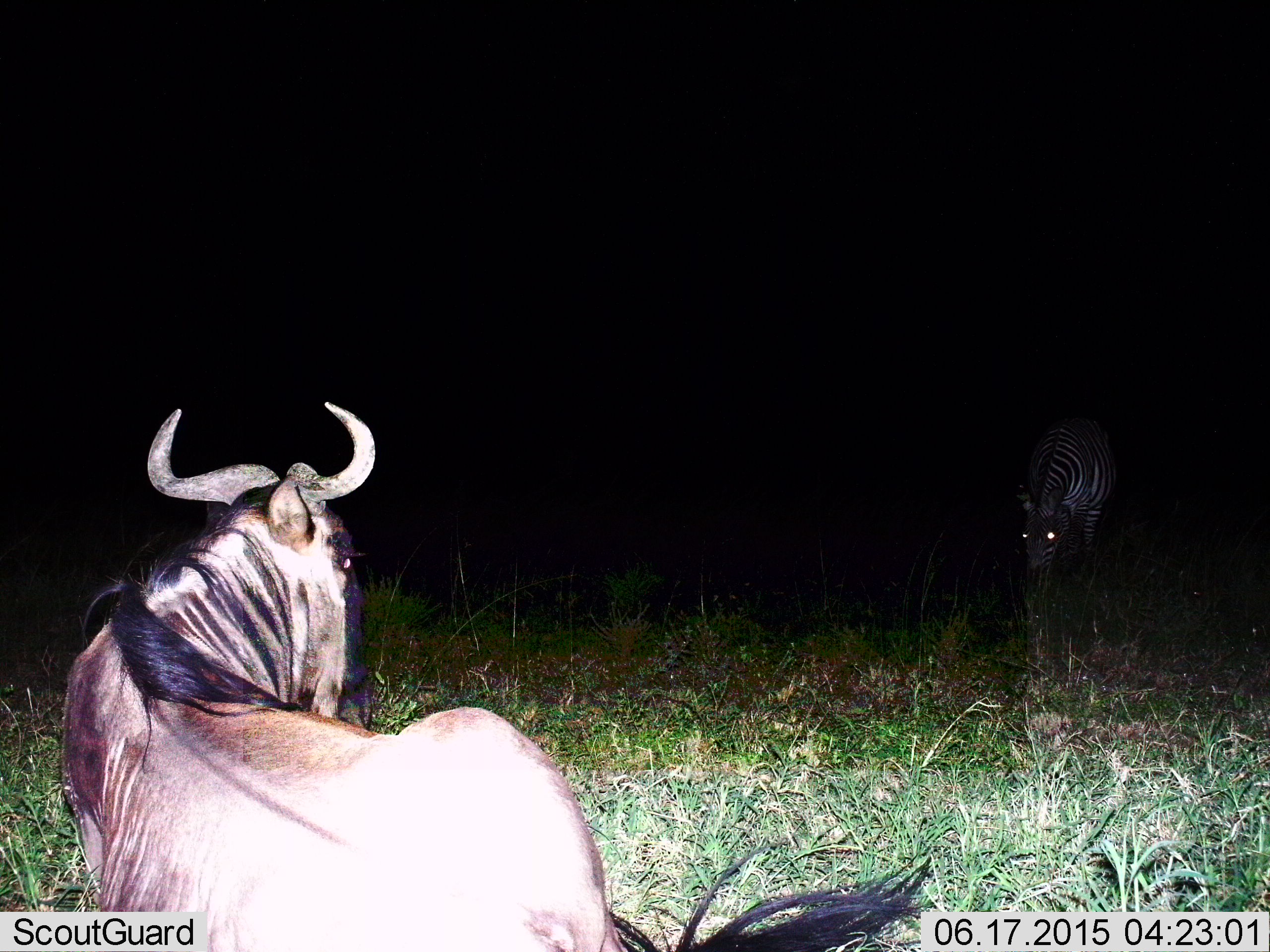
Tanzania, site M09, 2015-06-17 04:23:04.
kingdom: Animalia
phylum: Chordata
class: Mammalia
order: Artiodactyla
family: Bovidae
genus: Connochaetes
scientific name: Connochaetes taurinus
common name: blue wildebeest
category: wildebeest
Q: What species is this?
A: Wildebeest (blue wildebeest) (Connochaetes taurinus).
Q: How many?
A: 1.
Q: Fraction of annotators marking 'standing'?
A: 21%.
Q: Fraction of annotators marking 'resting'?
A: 86%.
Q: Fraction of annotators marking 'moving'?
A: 0%.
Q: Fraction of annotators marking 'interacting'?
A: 7%.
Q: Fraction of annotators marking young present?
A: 0%.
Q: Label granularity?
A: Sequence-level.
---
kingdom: Animalia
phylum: Chordata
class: Mammalia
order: Perissodactyla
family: Equidae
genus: Equus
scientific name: Equus quagga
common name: plains zebra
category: zebra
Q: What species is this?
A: Zebra (plains zebra) (Equus quagga).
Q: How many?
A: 1.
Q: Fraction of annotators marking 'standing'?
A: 40%.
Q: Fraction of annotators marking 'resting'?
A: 0%.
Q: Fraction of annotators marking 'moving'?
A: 0%.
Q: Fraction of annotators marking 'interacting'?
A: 10%.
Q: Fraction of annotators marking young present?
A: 0%.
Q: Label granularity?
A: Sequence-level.